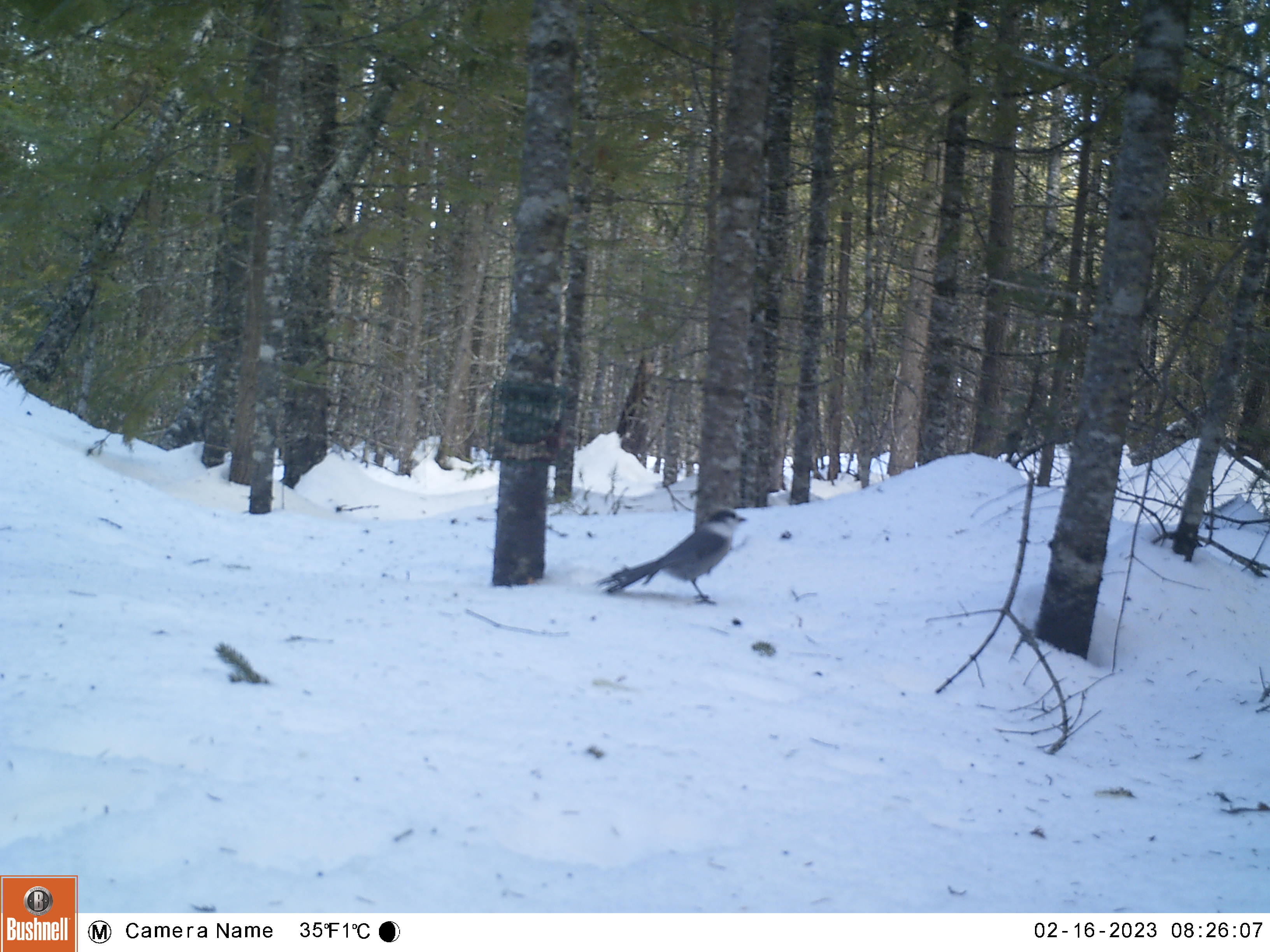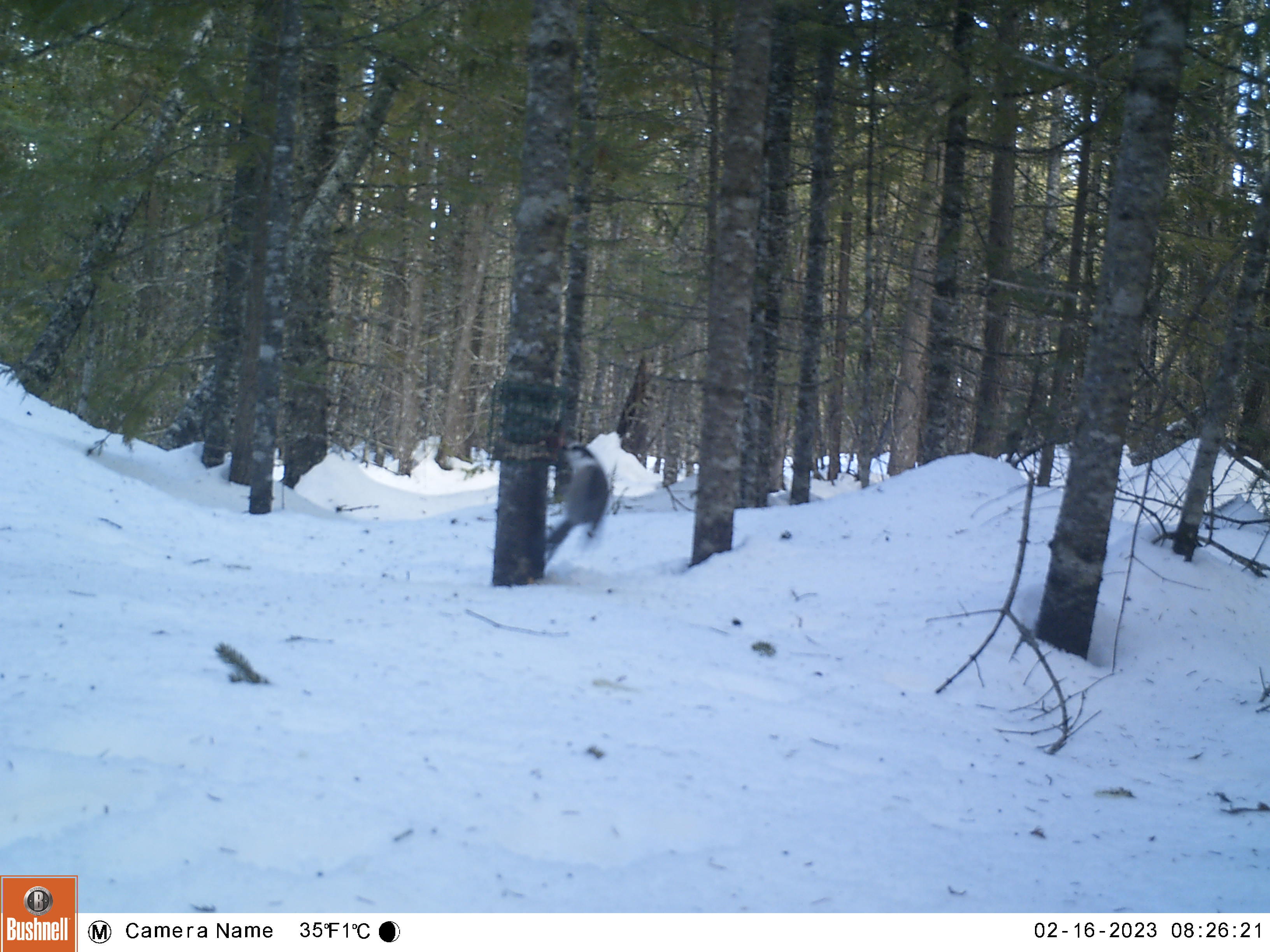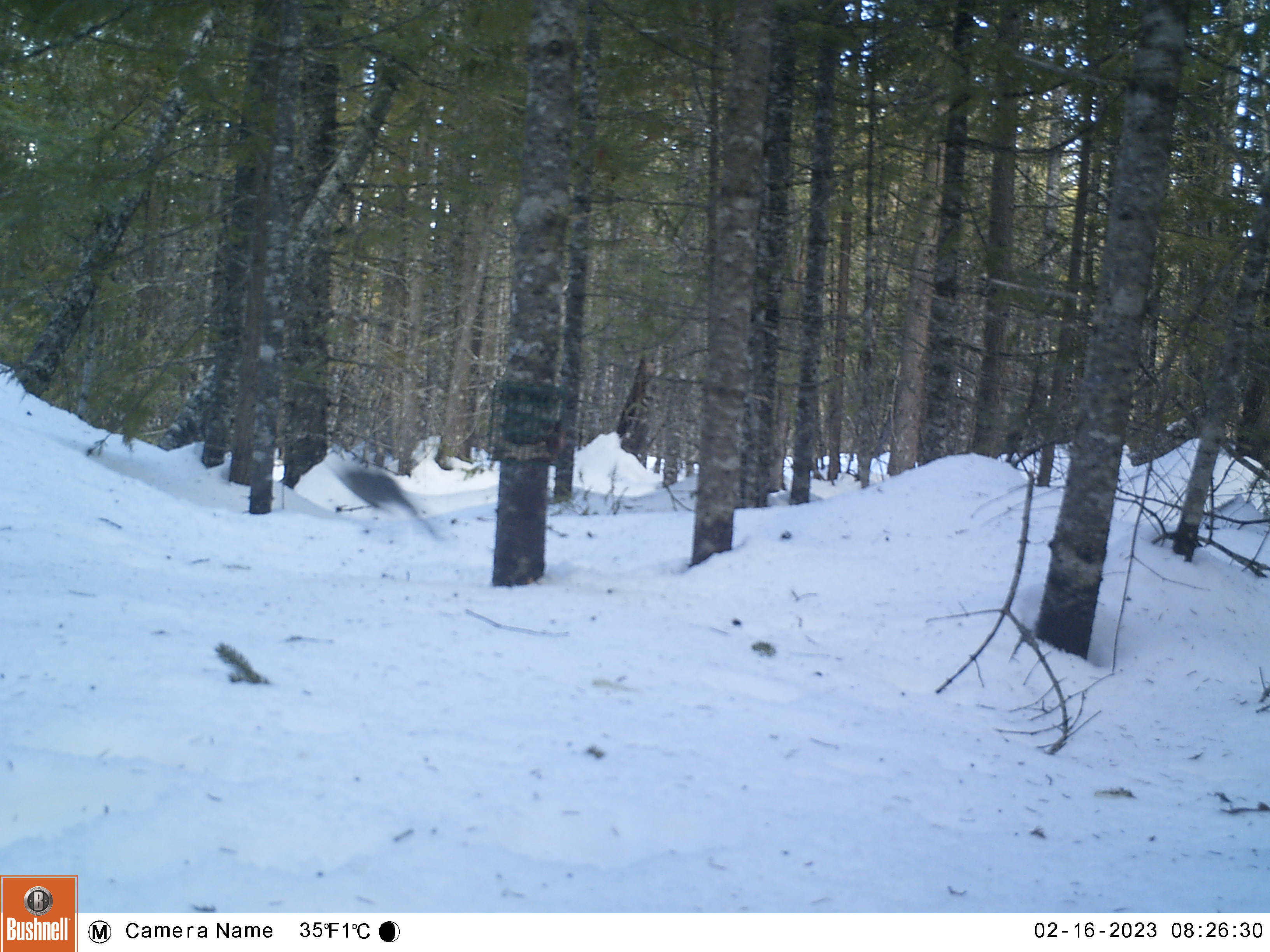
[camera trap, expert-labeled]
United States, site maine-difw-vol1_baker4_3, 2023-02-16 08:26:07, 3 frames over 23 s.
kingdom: Animalia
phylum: Chordata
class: Aves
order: Passeriformes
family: Corvidae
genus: Perisoreus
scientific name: Perisoreus canadensis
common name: canada jay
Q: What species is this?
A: Canada jay (Perisoreus canadensis).